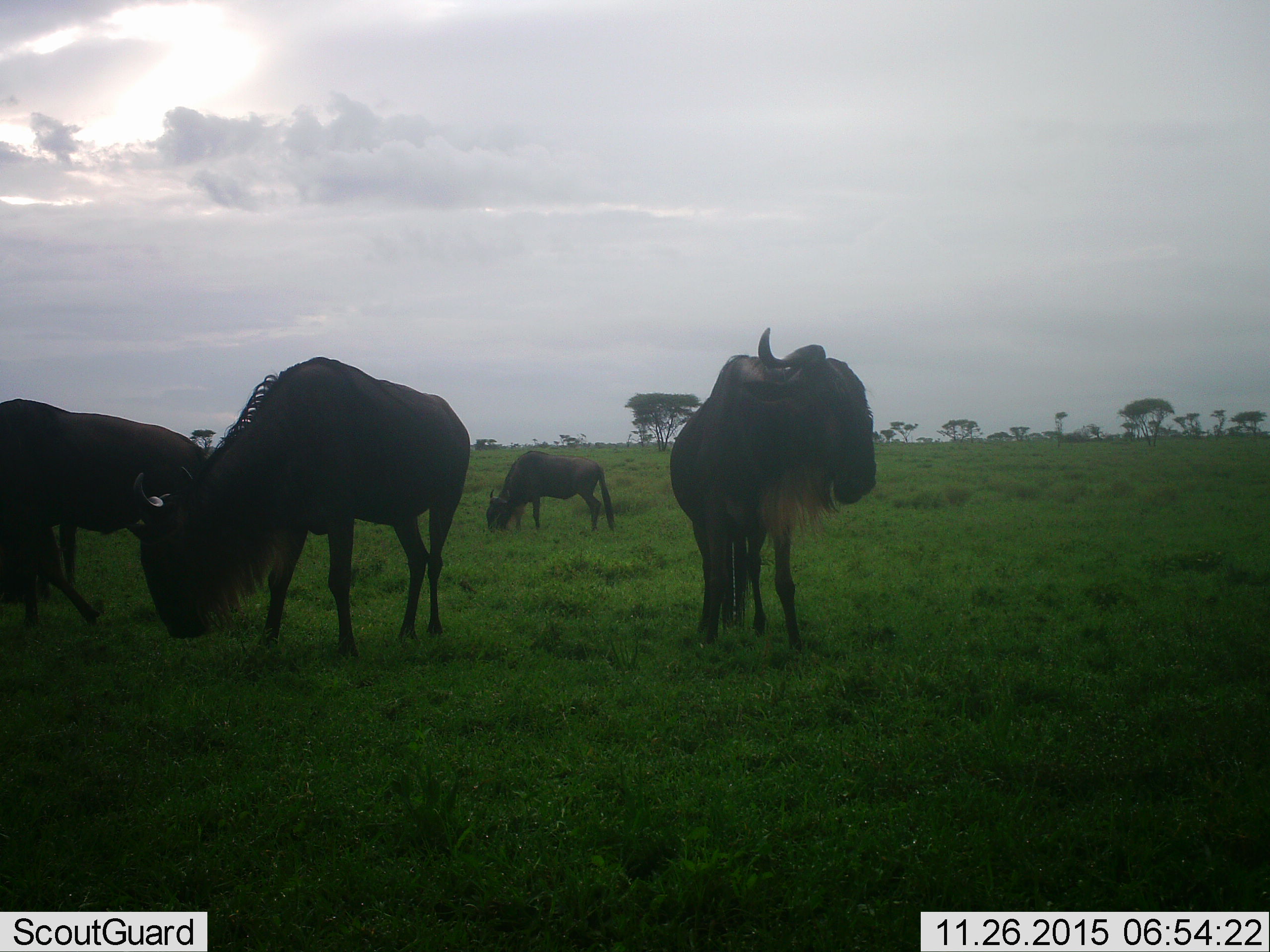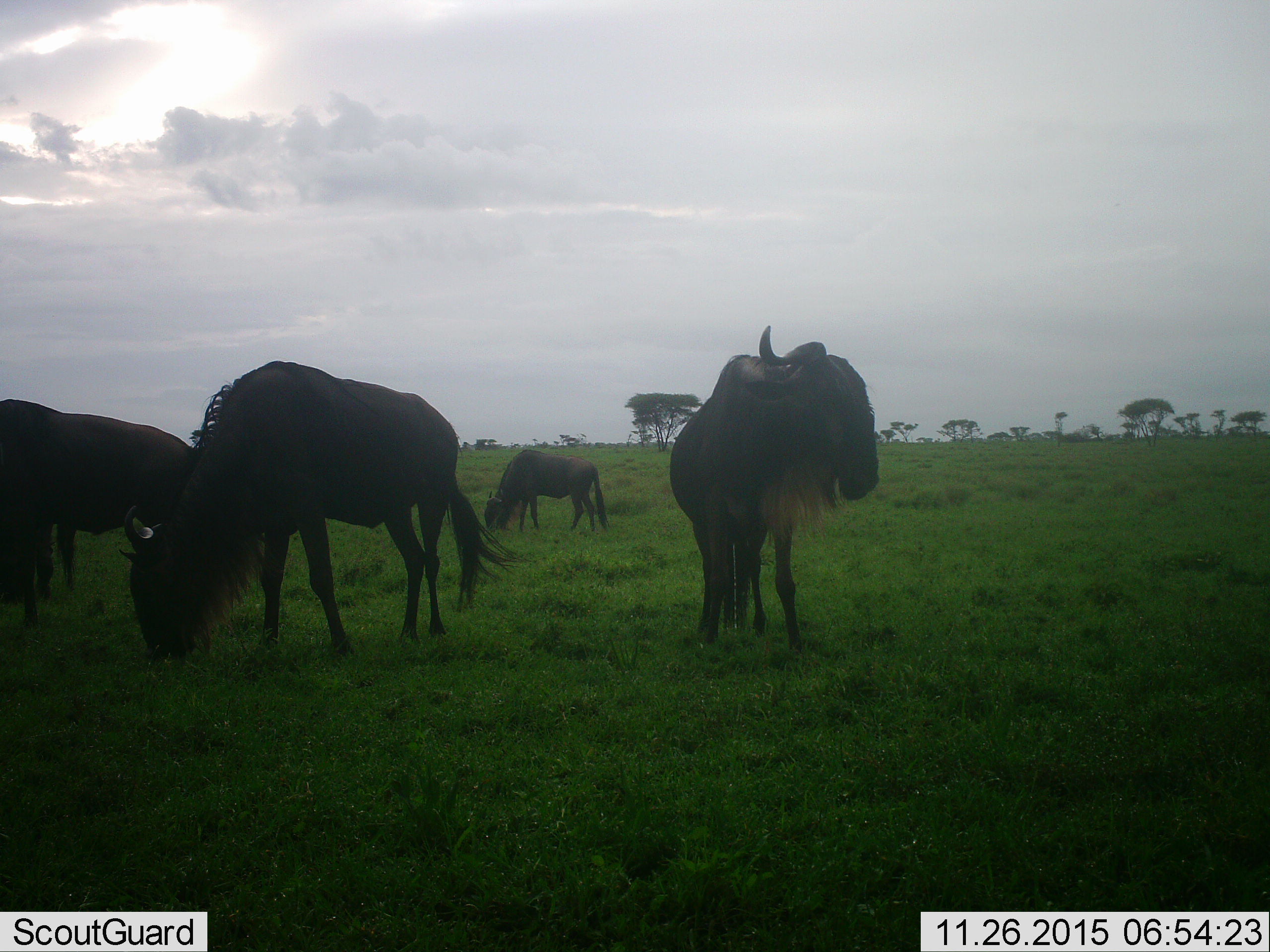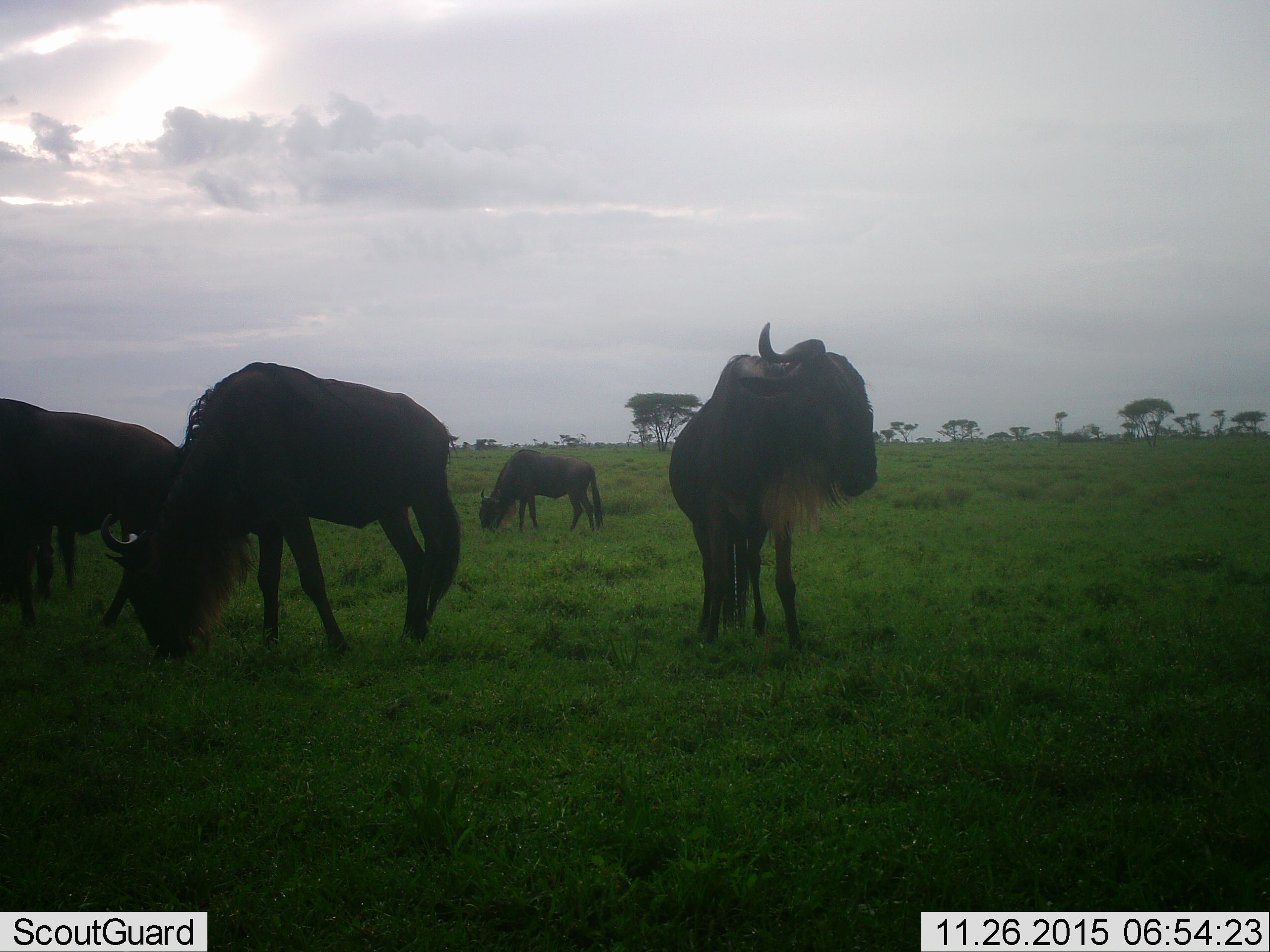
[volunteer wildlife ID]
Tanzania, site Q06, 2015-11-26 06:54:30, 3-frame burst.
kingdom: Animalia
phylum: Chordata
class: Mammalia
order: Artiodactyla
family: Bovidae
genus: Connochaetes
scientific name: Connochaetes taurinus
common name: blue wildebeest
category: wildebeest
Wildebeest (blue wildebeest) (Connochaetes taurinus), count 4. Behavior (volunteer vote fractions): standing 67%, resting 0%, moving 50%, interacting 0%. Young present (vote fraction): 0%. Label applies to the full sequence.